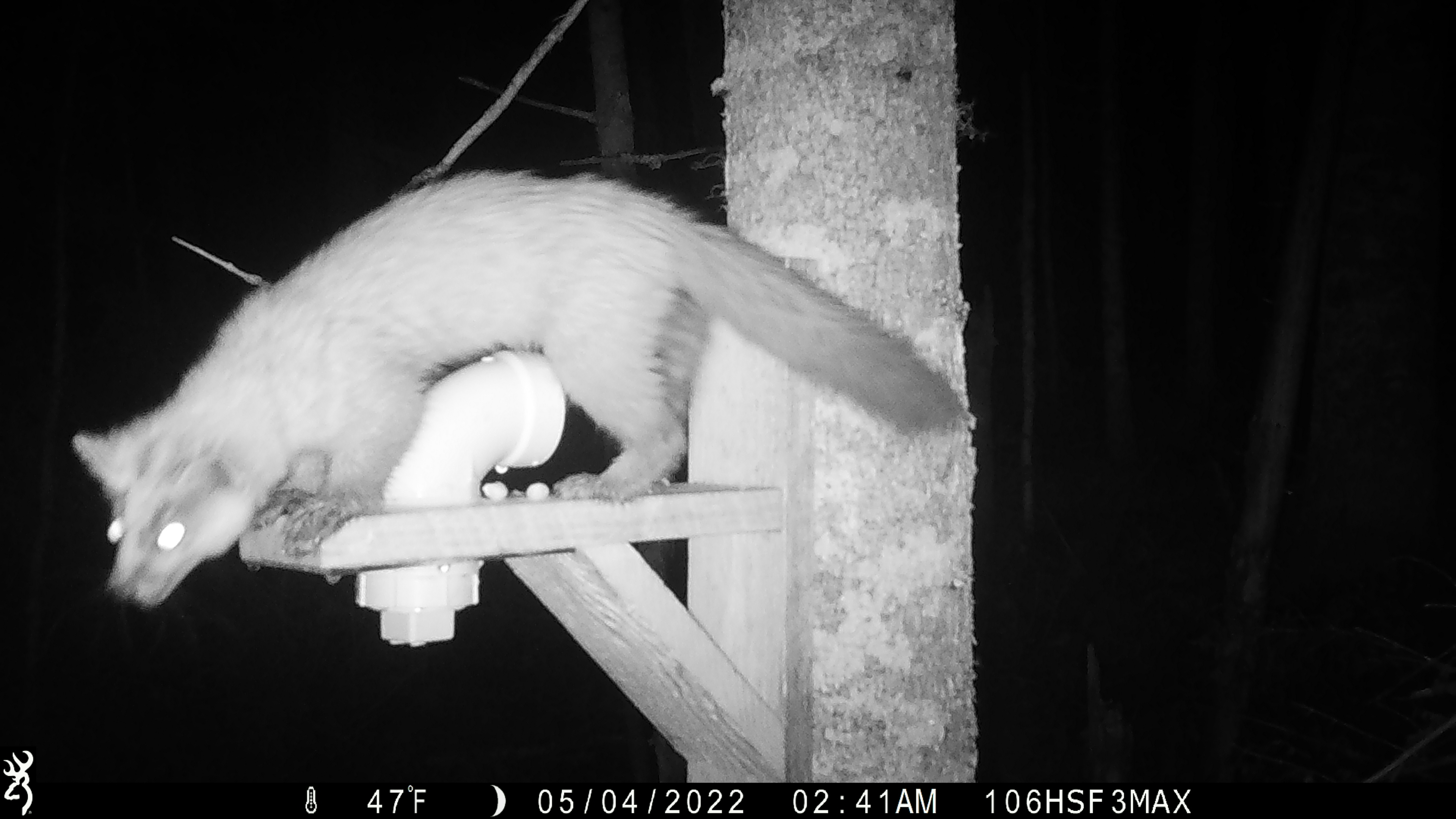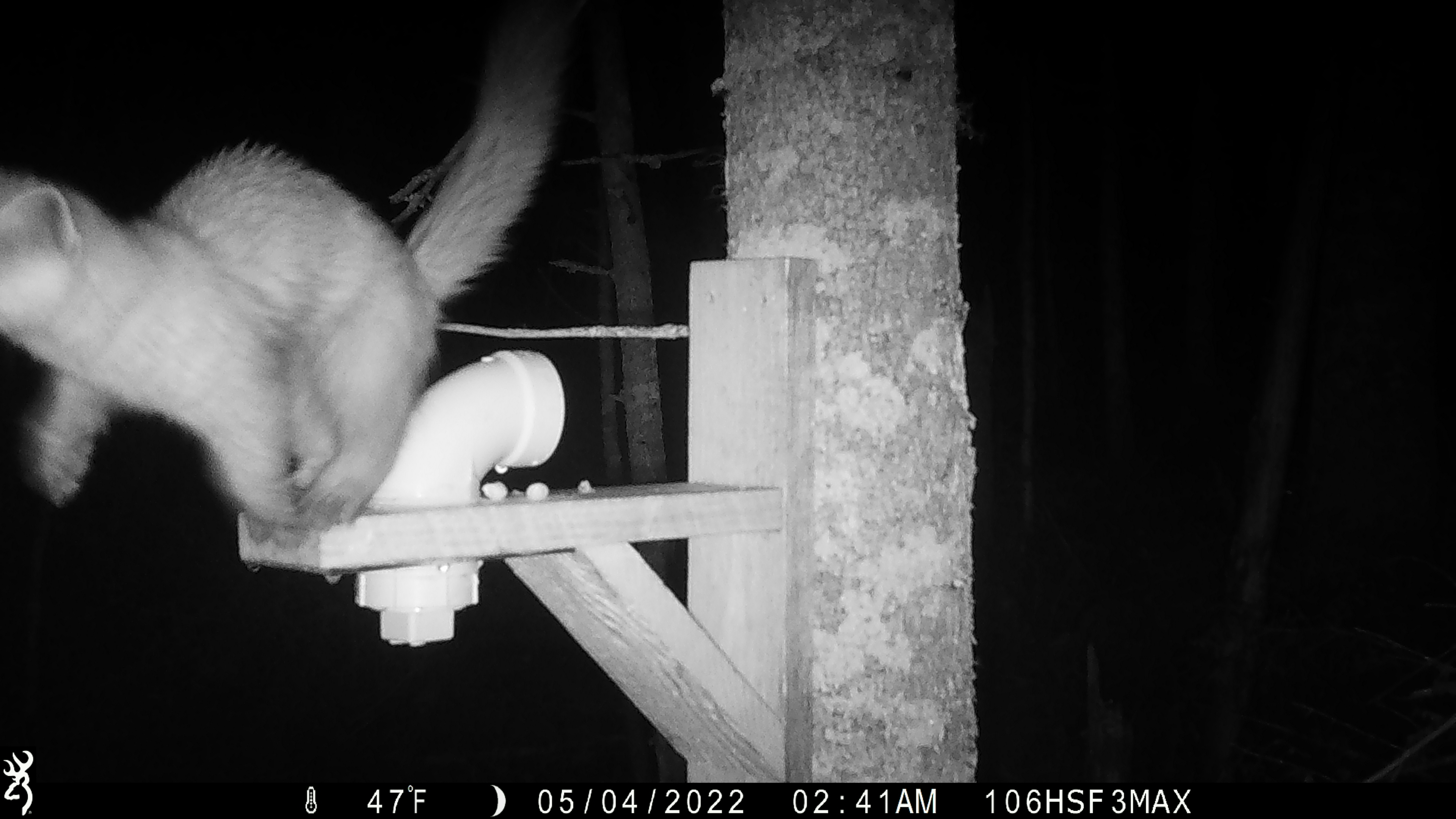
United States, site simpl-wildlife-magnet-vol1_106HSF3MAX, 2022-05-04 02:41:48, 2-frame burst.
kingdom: Animalia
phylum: Chordata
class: Mammalia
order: Carnivora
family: Mustelidae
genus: Martes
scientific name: Martes americana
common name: american marten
American marten (Martes americana).